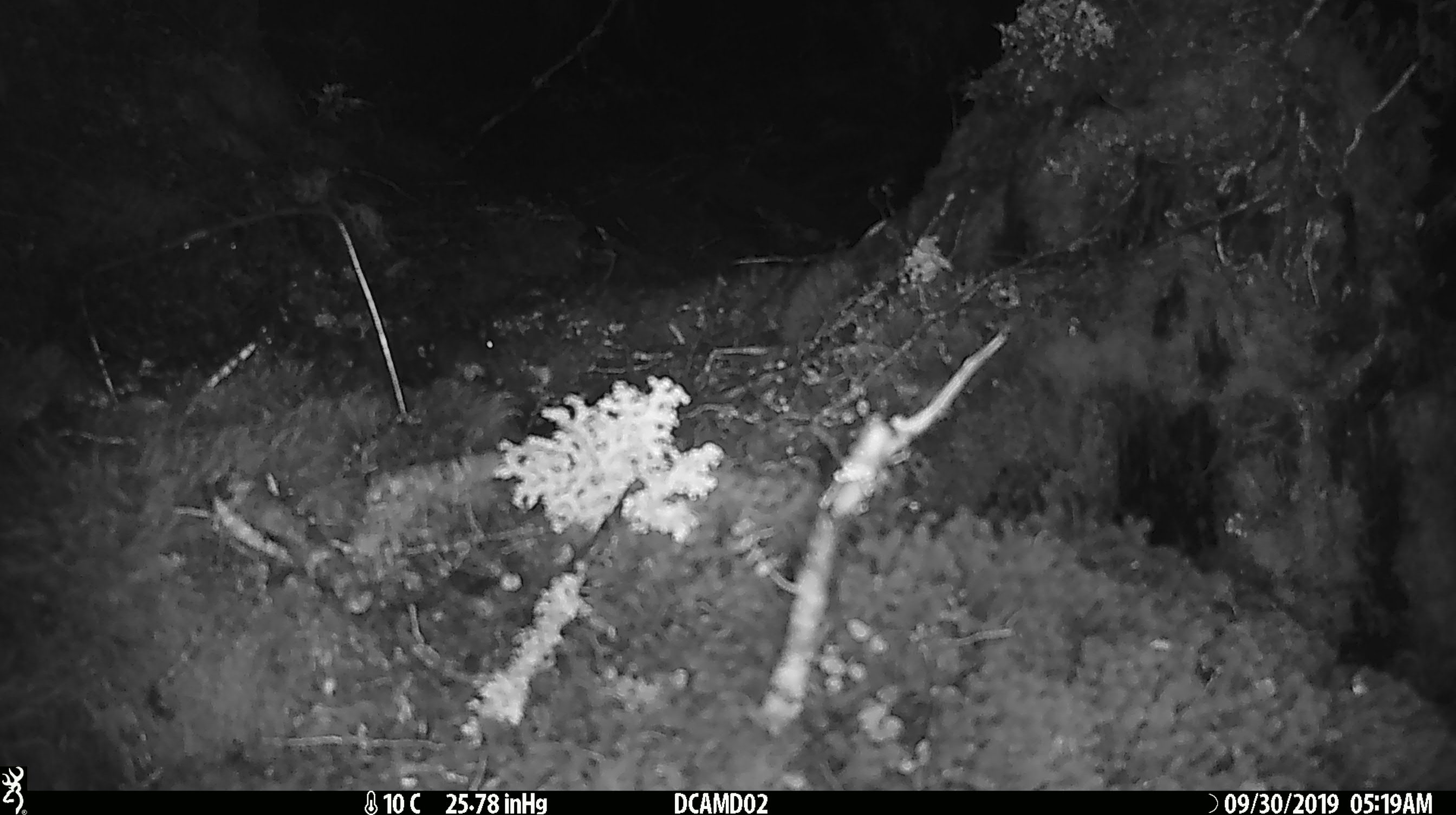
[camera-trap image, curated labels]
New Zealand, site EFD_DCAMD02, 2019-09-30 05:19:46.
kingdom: Animalia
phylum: Chordata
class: Mammalia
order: Rodentia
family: Muridae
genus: Mus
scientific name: Mus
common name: mouse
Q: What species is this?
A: Mouse (Mus).